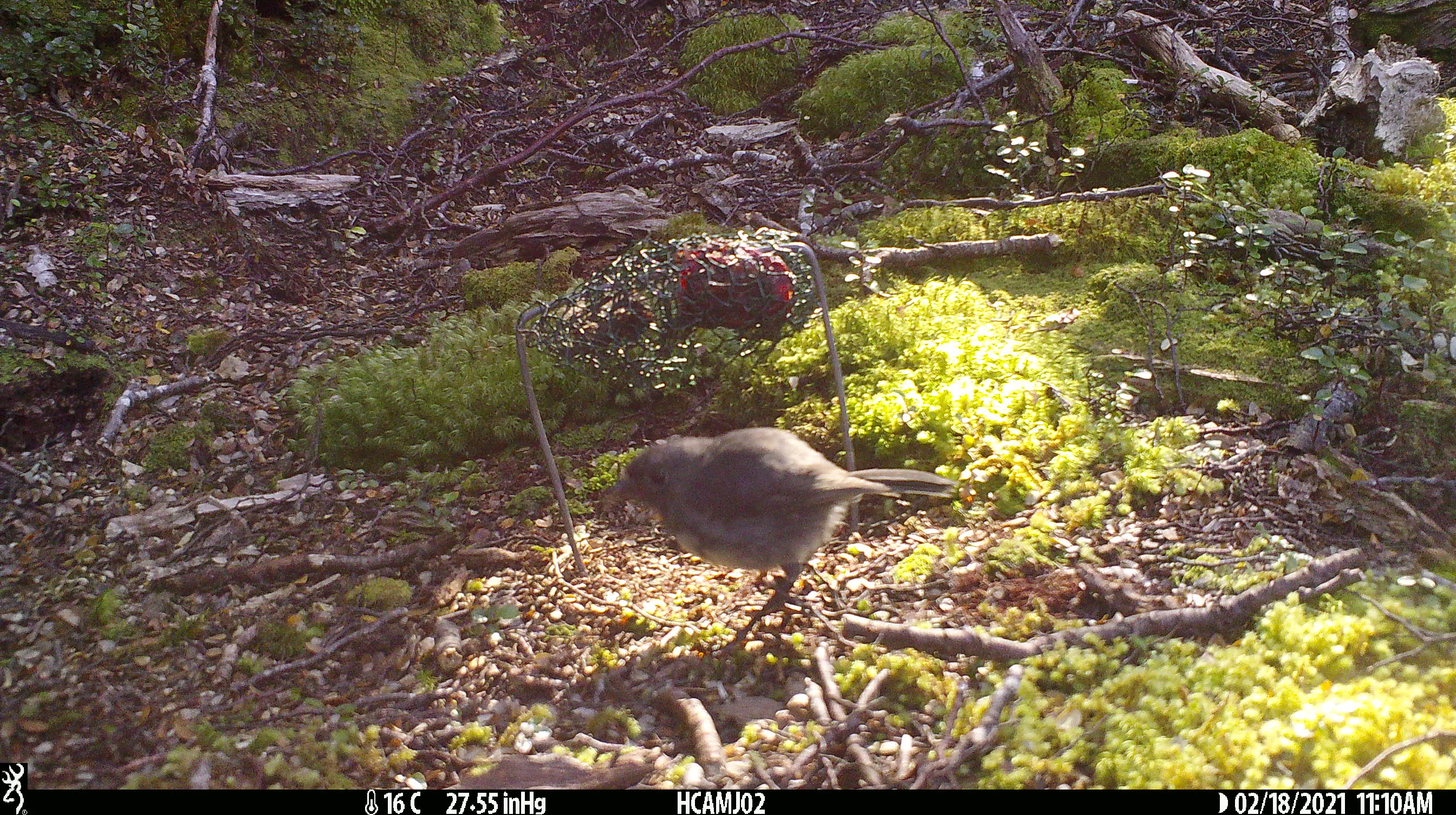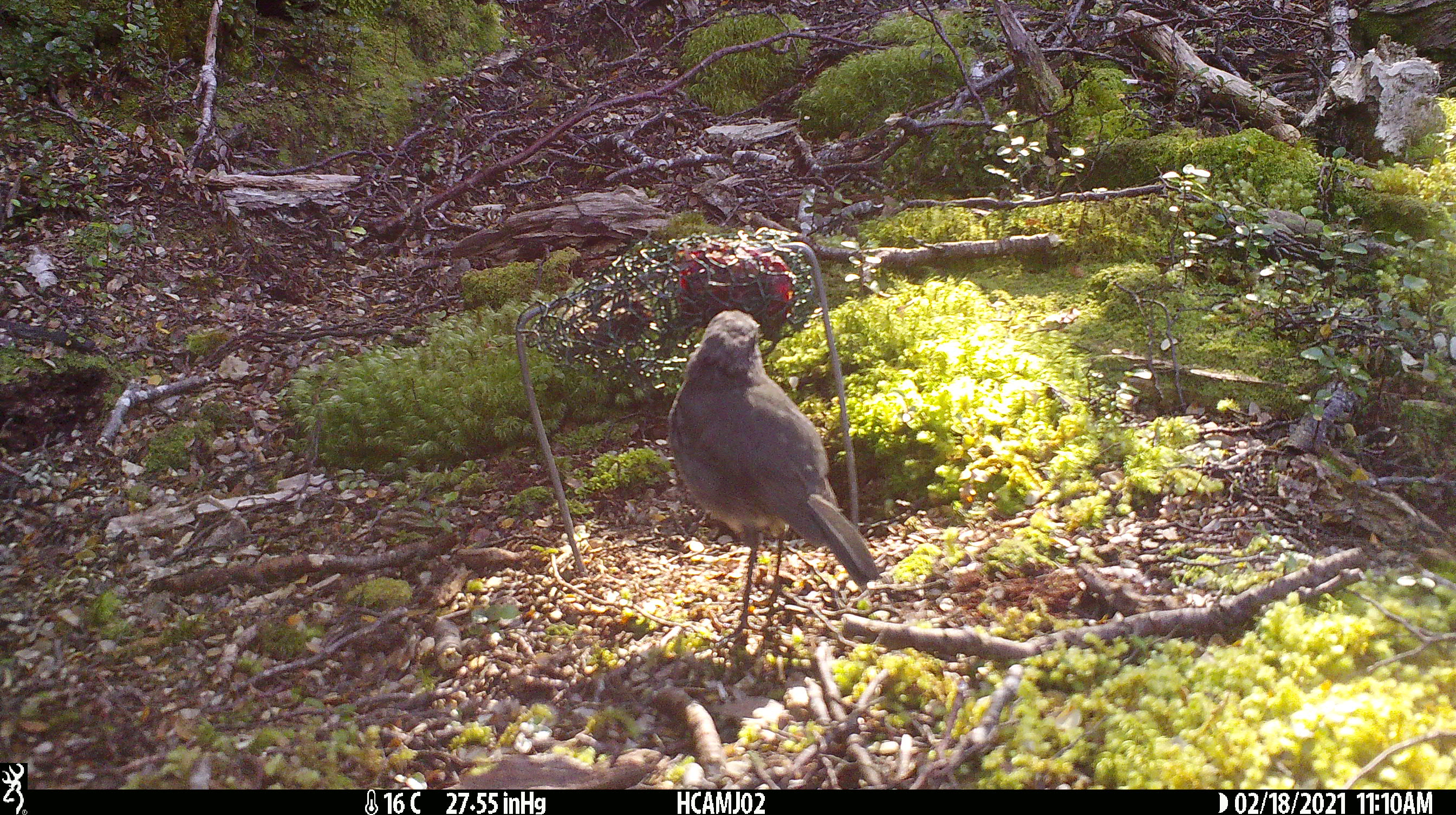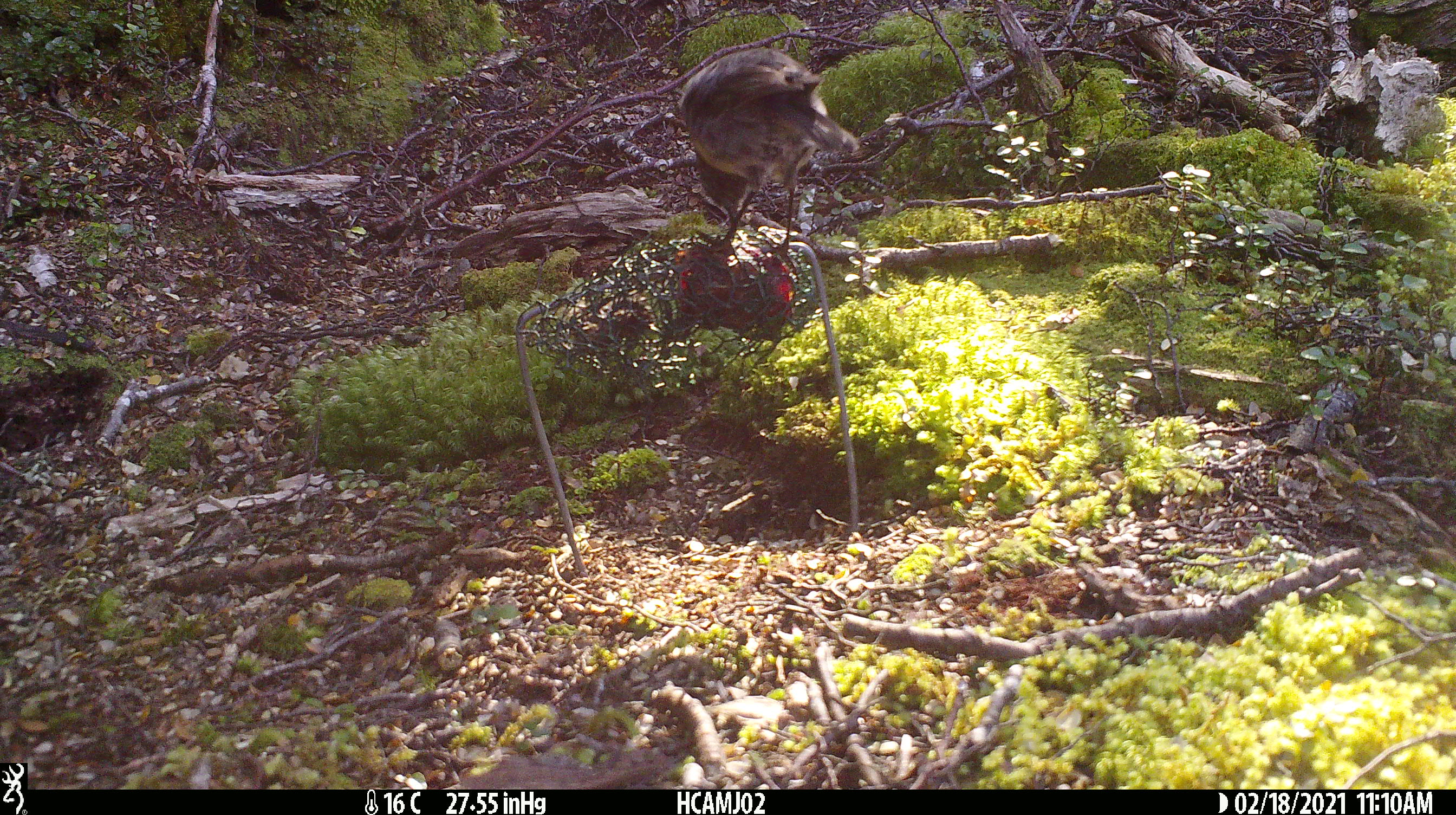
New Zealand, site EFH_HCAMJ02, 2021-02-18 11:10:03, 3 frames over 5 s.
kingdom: Animalia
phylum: Chordata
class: Aves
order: Passeriformes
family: Petroicidae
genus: Petroica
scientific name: Petroica australis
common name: new zealand robin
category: robin